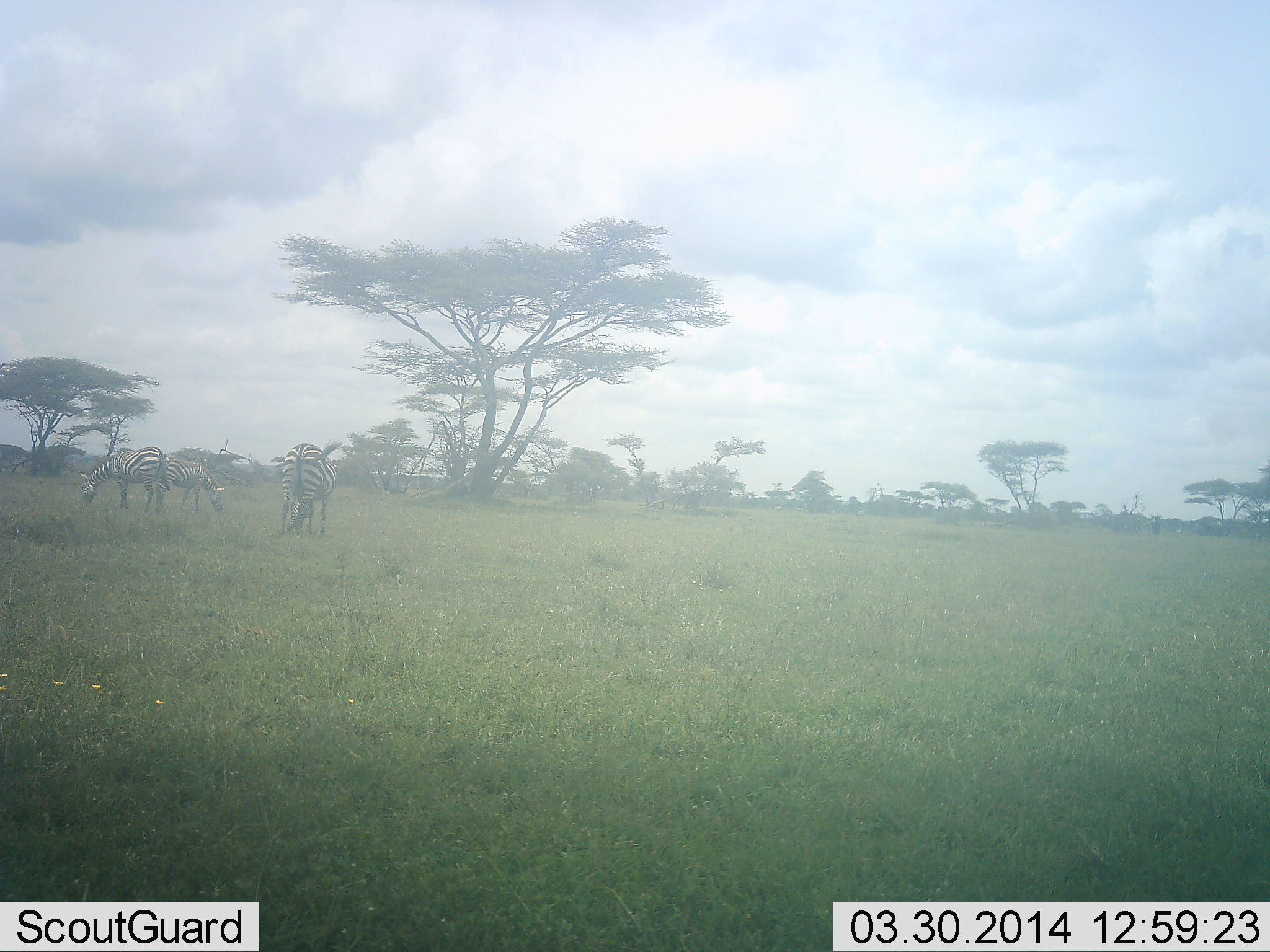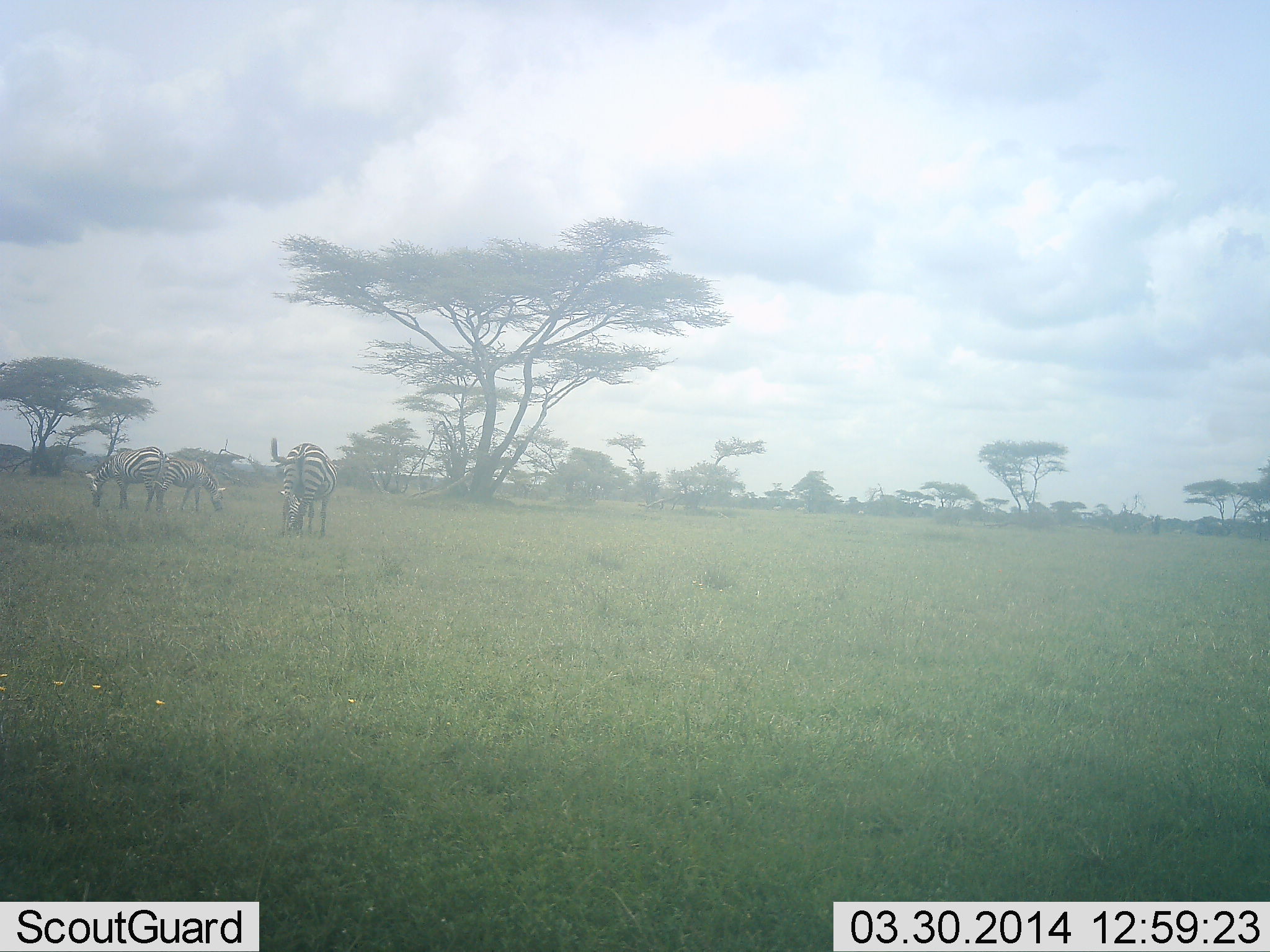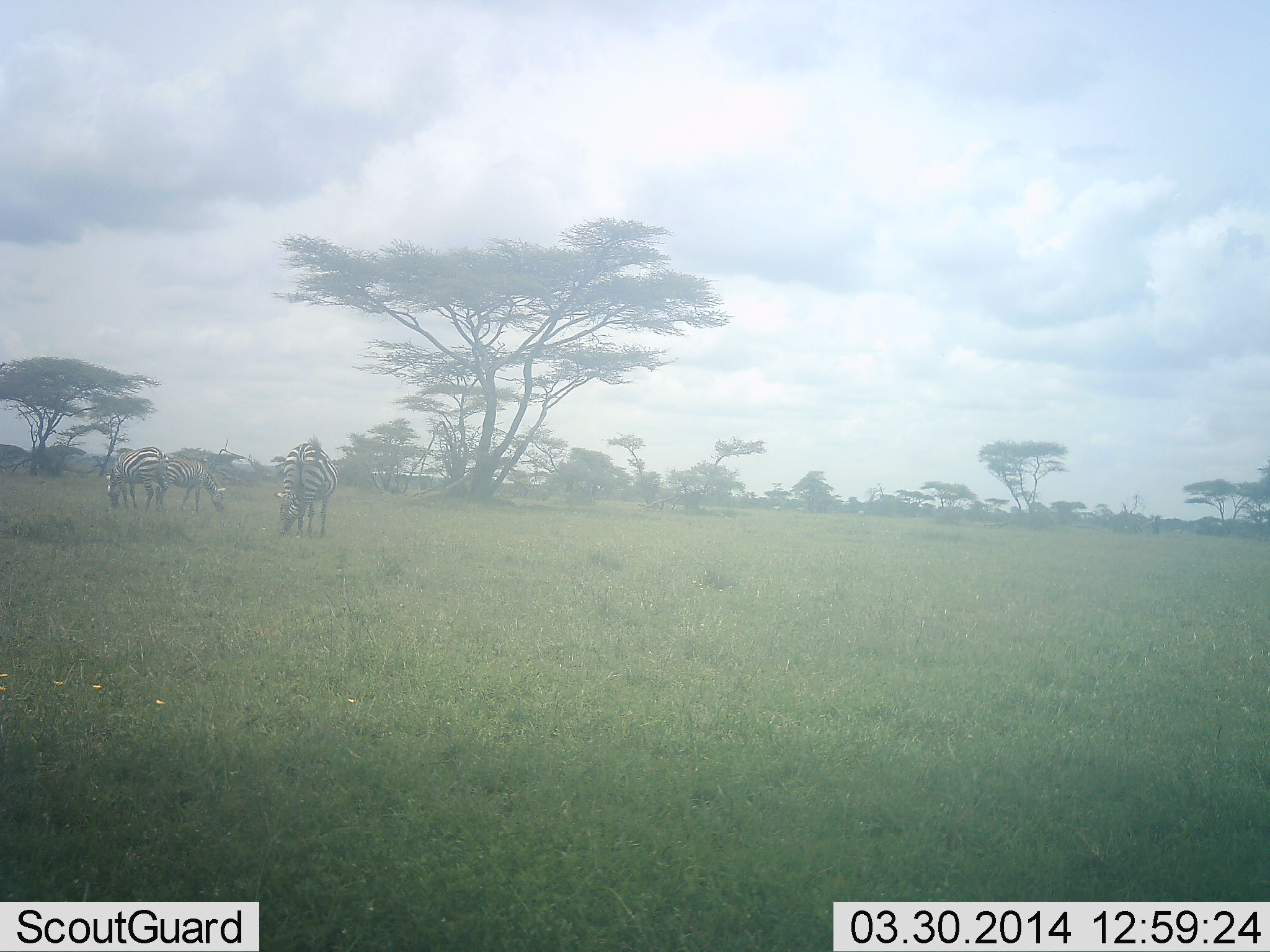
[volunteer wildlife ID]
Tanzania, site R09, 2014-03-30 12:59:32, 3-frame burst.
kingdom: Animalia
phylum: Chordata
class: Mammalia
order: Perissodactyla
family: Equidae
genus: Equus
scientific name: Equus quagga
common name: plains zebra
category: zebra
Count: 3.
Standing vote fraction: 10%.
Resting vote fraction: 0%.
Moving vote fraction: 0%.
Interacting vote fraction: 0%.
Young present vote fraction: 0%.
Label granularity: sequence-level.